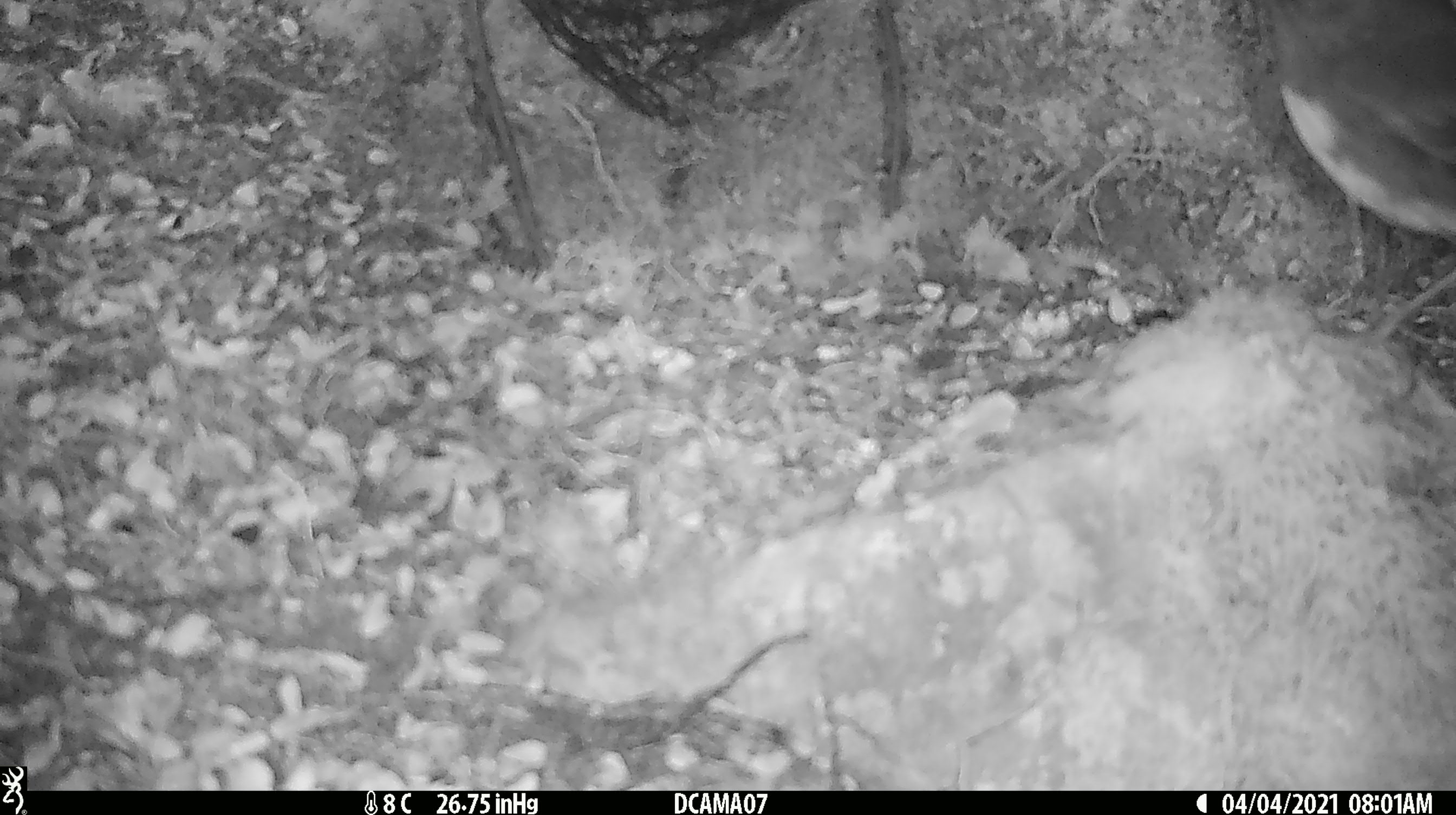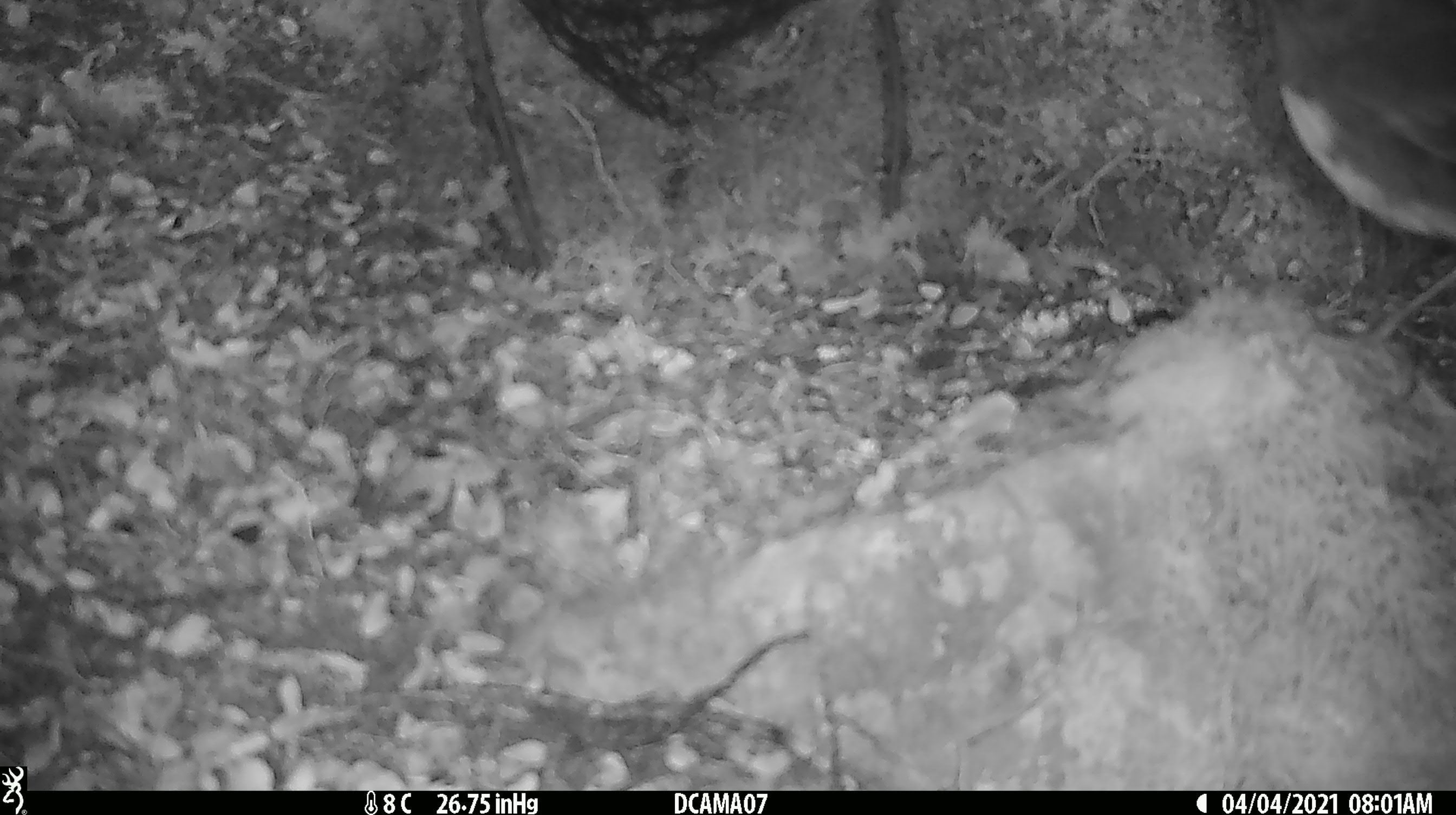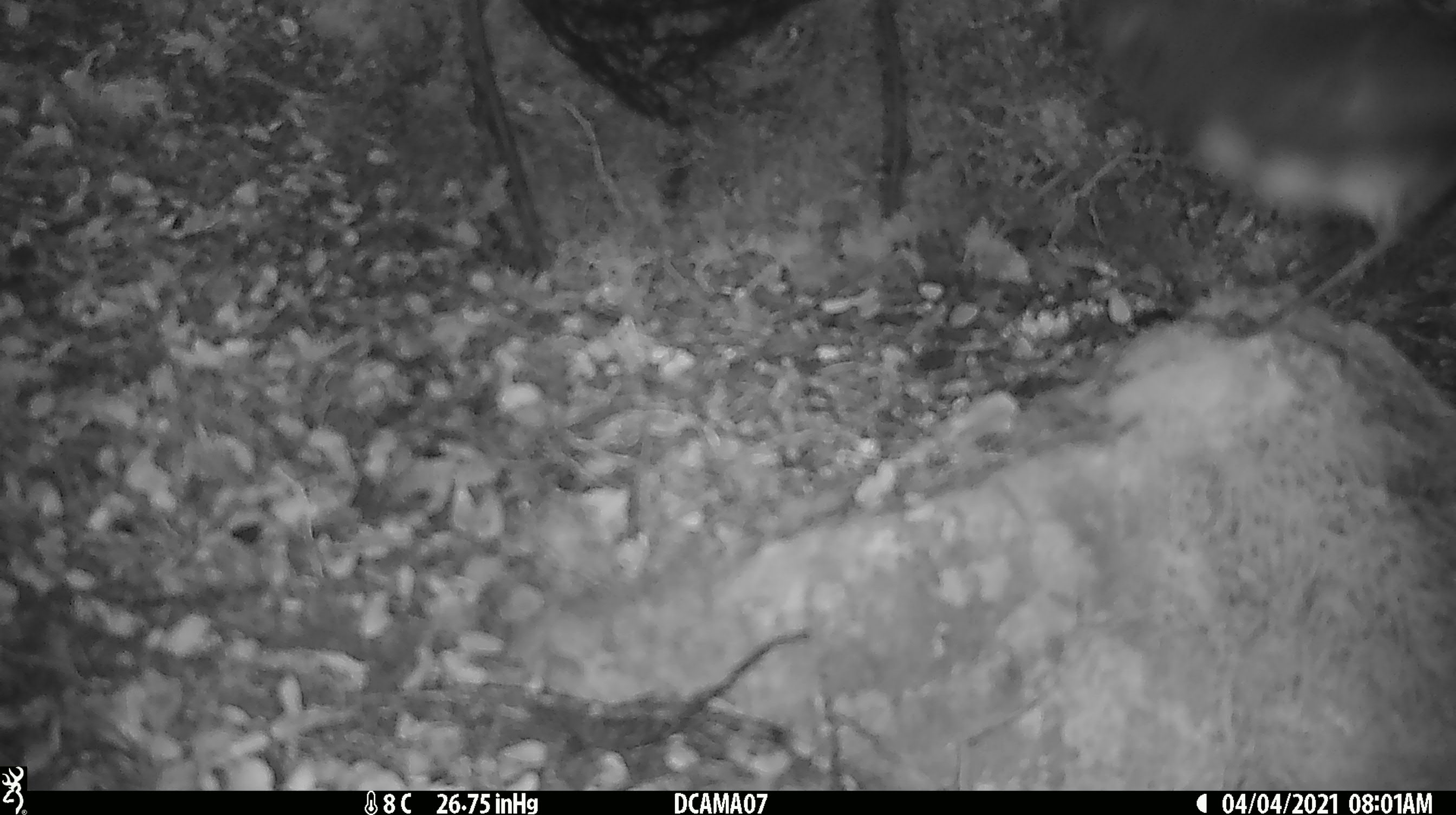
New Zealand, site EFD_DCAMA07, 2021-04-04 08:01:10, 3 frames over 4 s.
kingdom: Animalia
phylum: Chordata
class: Aves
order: Passeriformes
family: Petroicidae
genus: Petroica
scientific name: Petroica australis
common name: new zealand robin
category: robin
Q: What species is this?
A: Robin (new zealand robin) (Petroica australis).